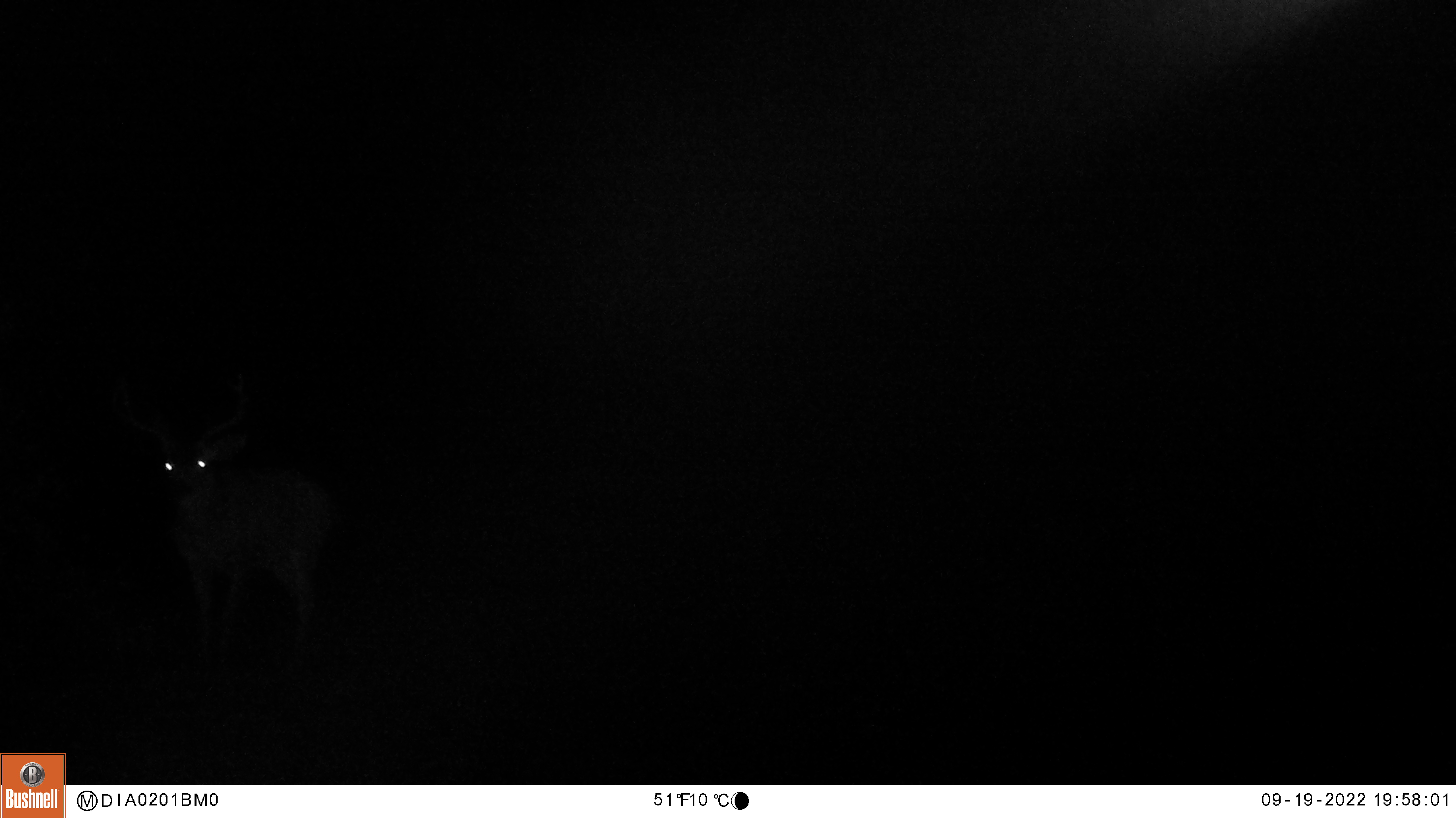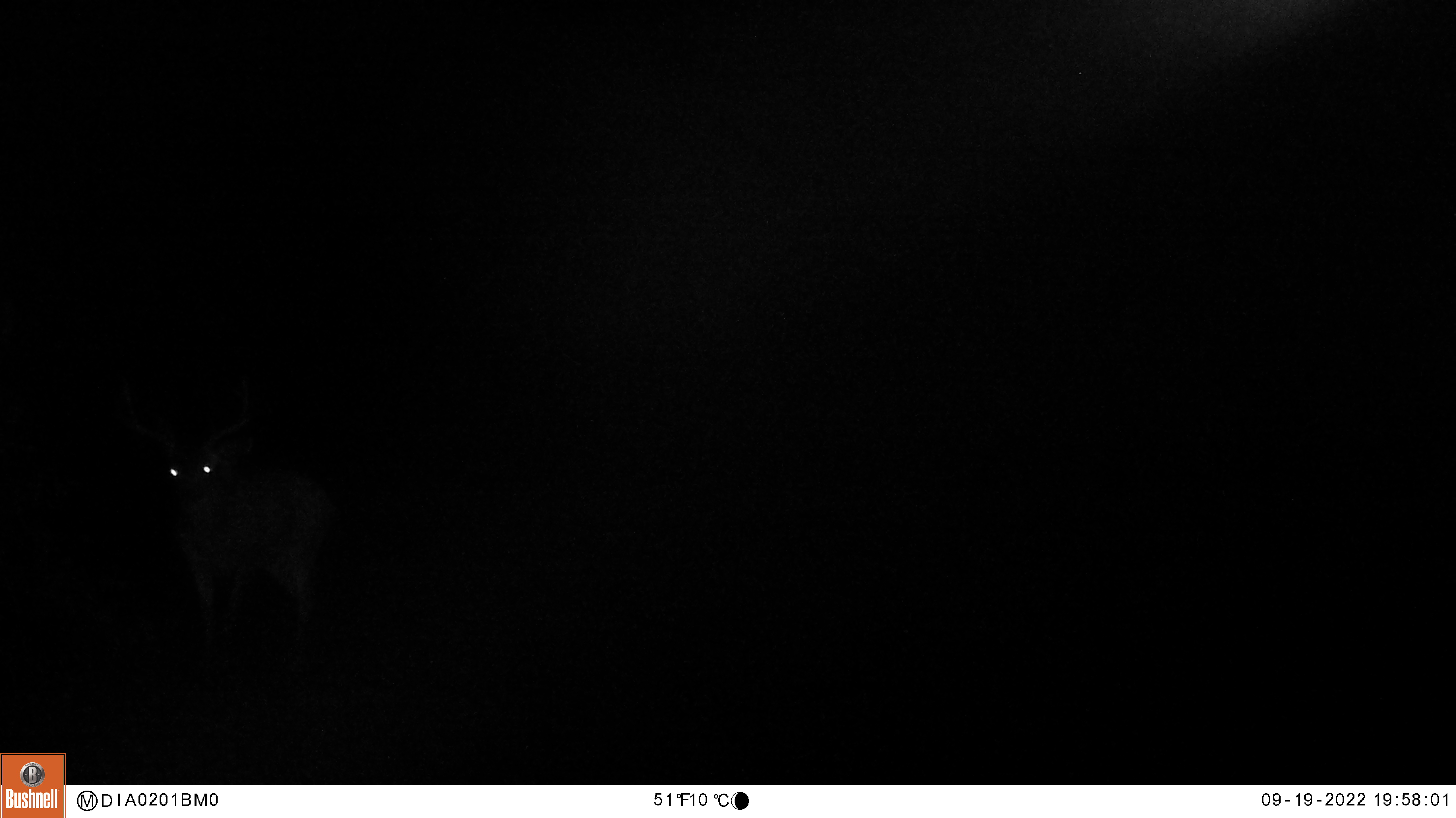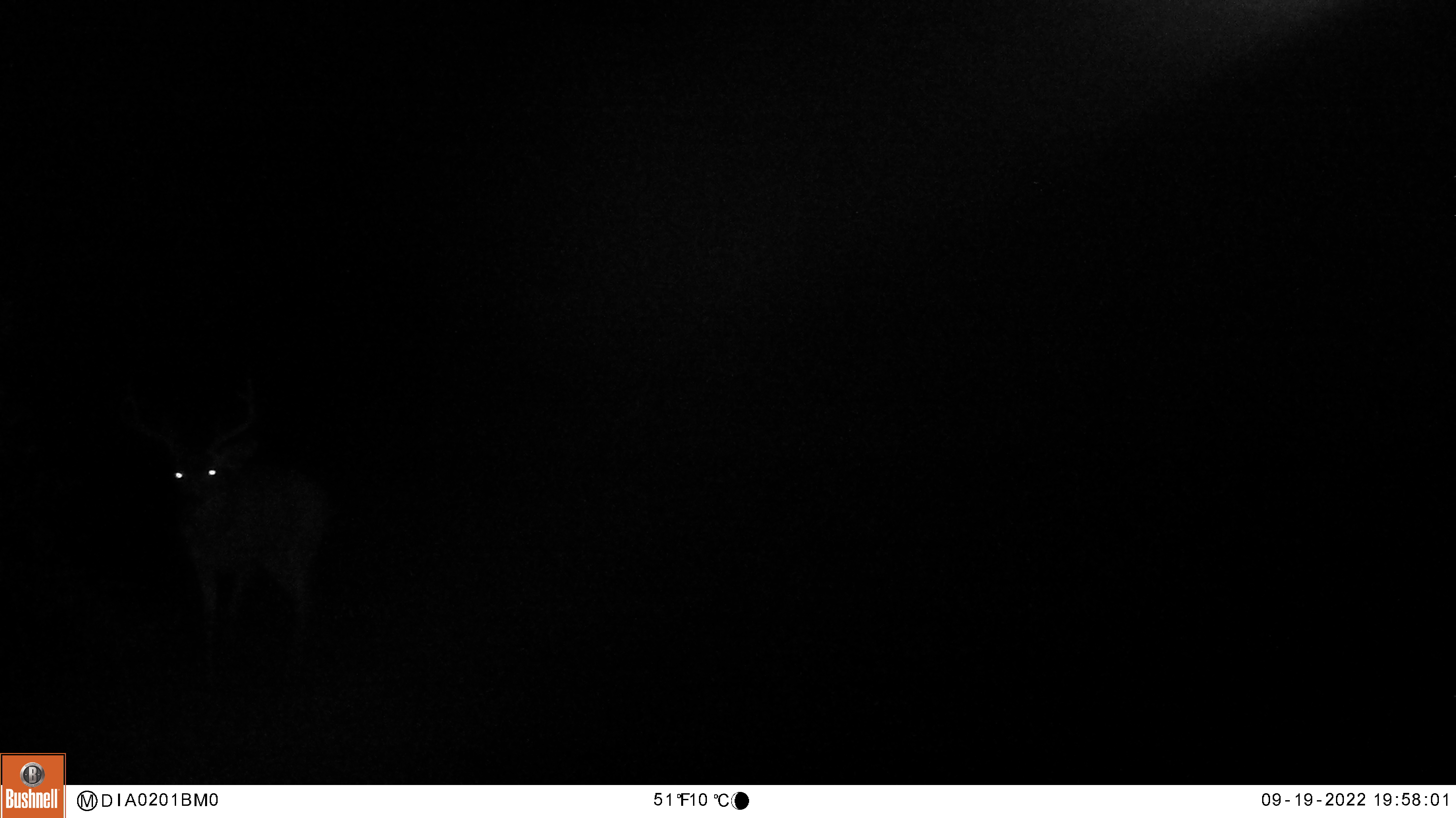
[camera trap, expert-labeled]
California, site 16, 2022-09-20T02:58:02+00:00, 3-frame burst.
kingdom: Animalia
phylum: Chordata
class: Mammalia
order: Artiodactyla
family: Cervidae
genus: Odocoileus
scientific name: Odocoileus hemionus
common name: mule deer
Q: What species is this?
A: Mule deer (Odocoileus hemionus).